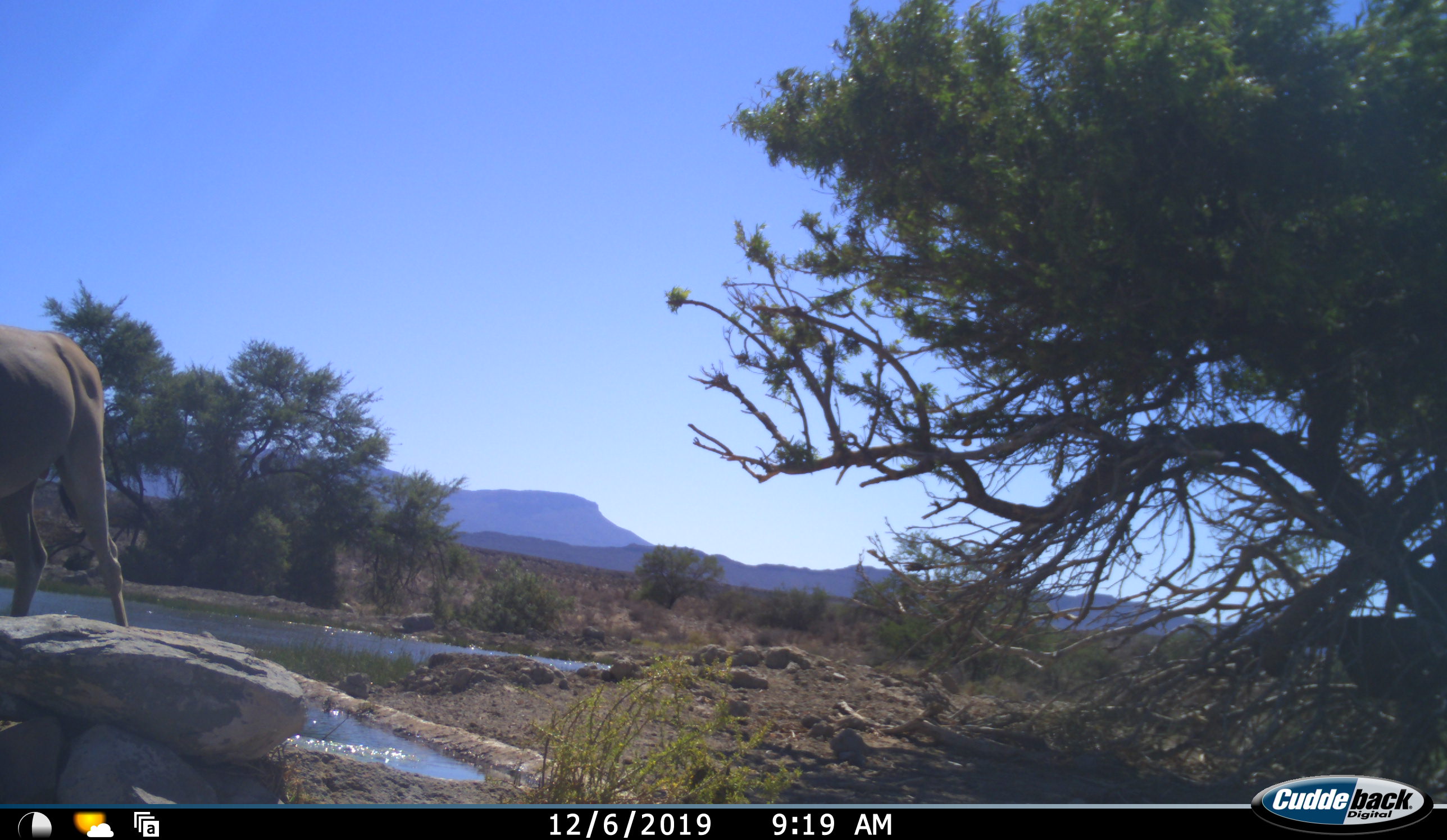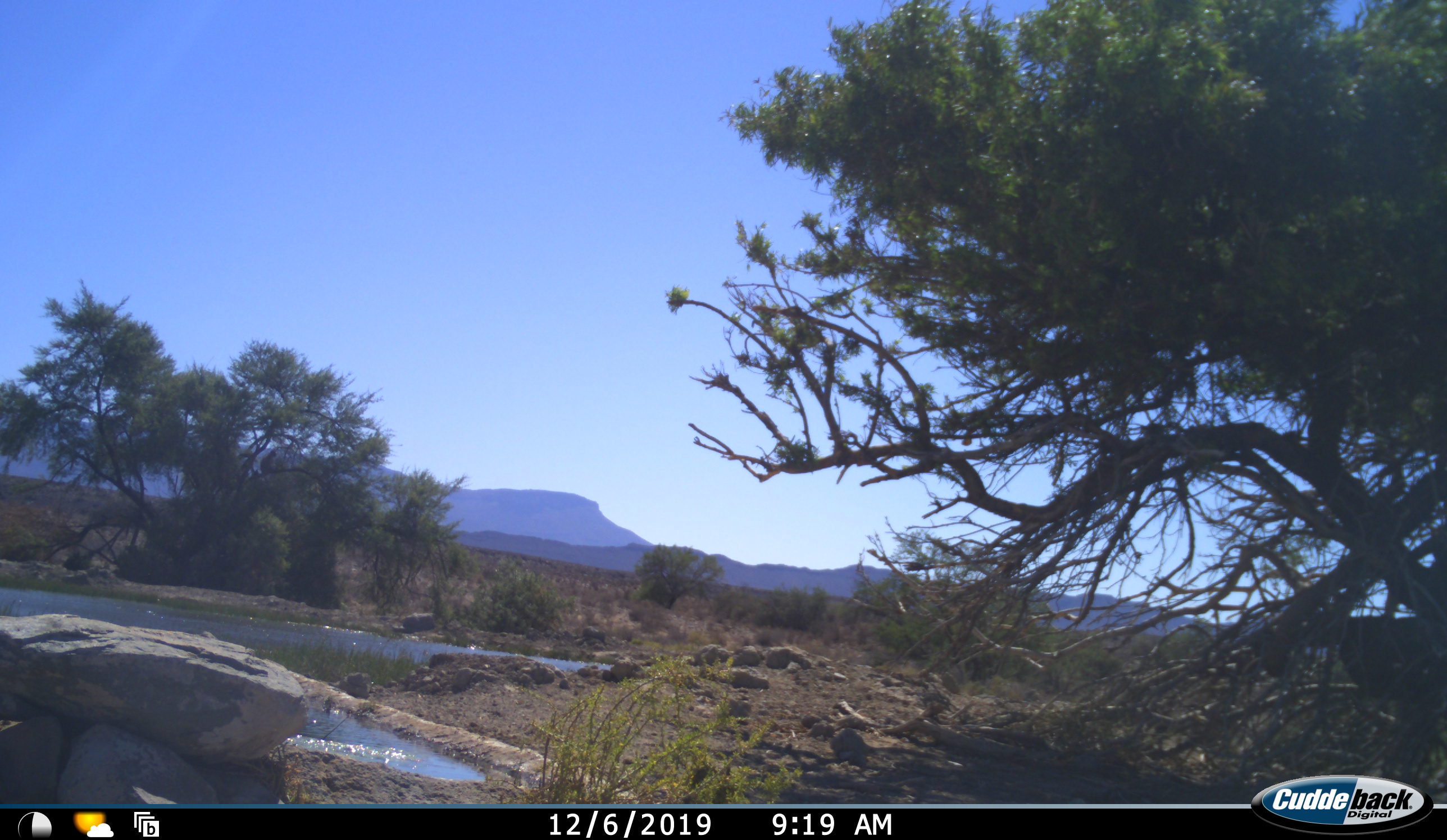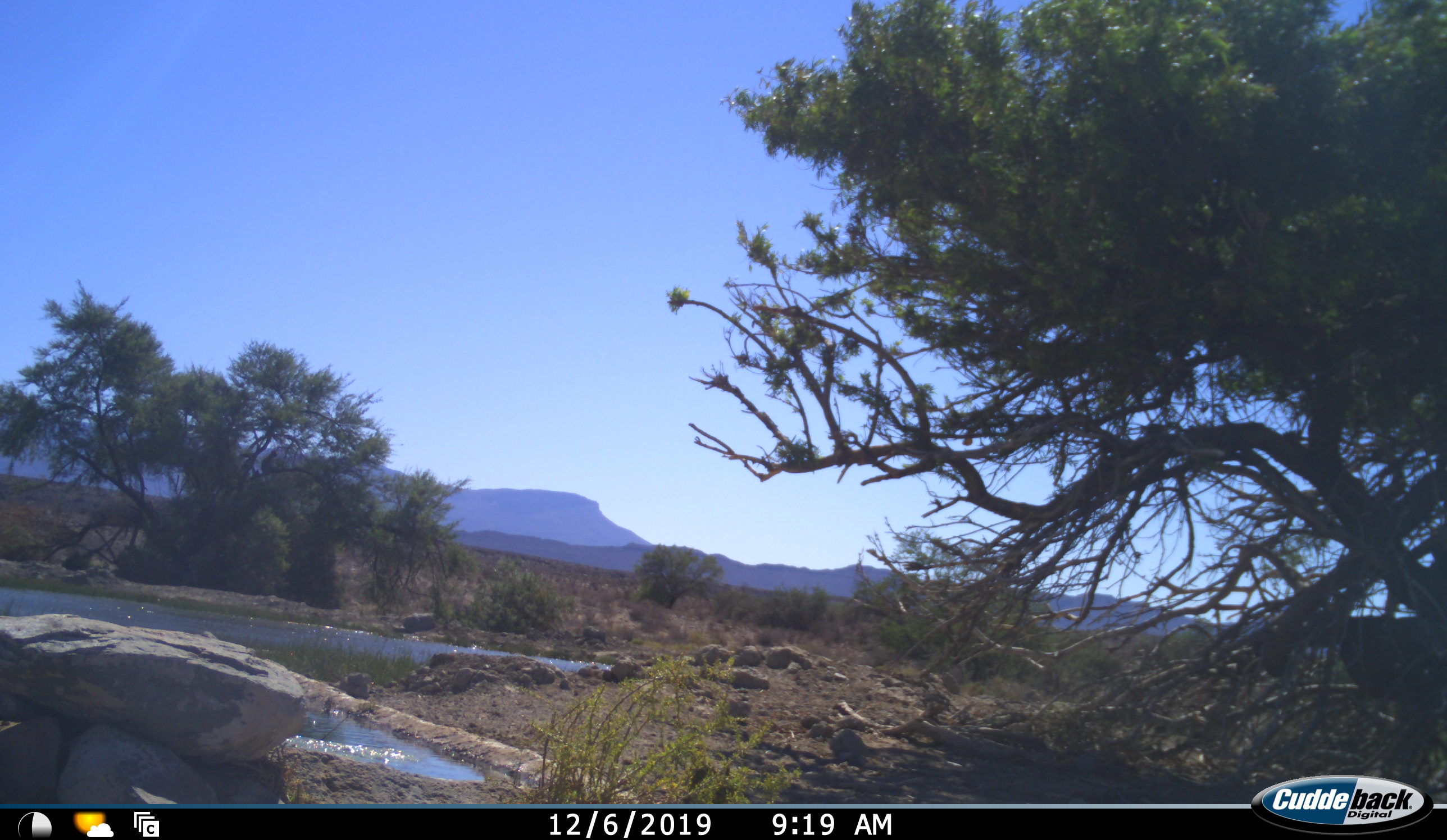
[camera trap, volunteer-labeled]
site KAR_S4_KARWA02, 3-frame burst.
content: unidentified animal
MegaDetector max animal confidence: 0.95